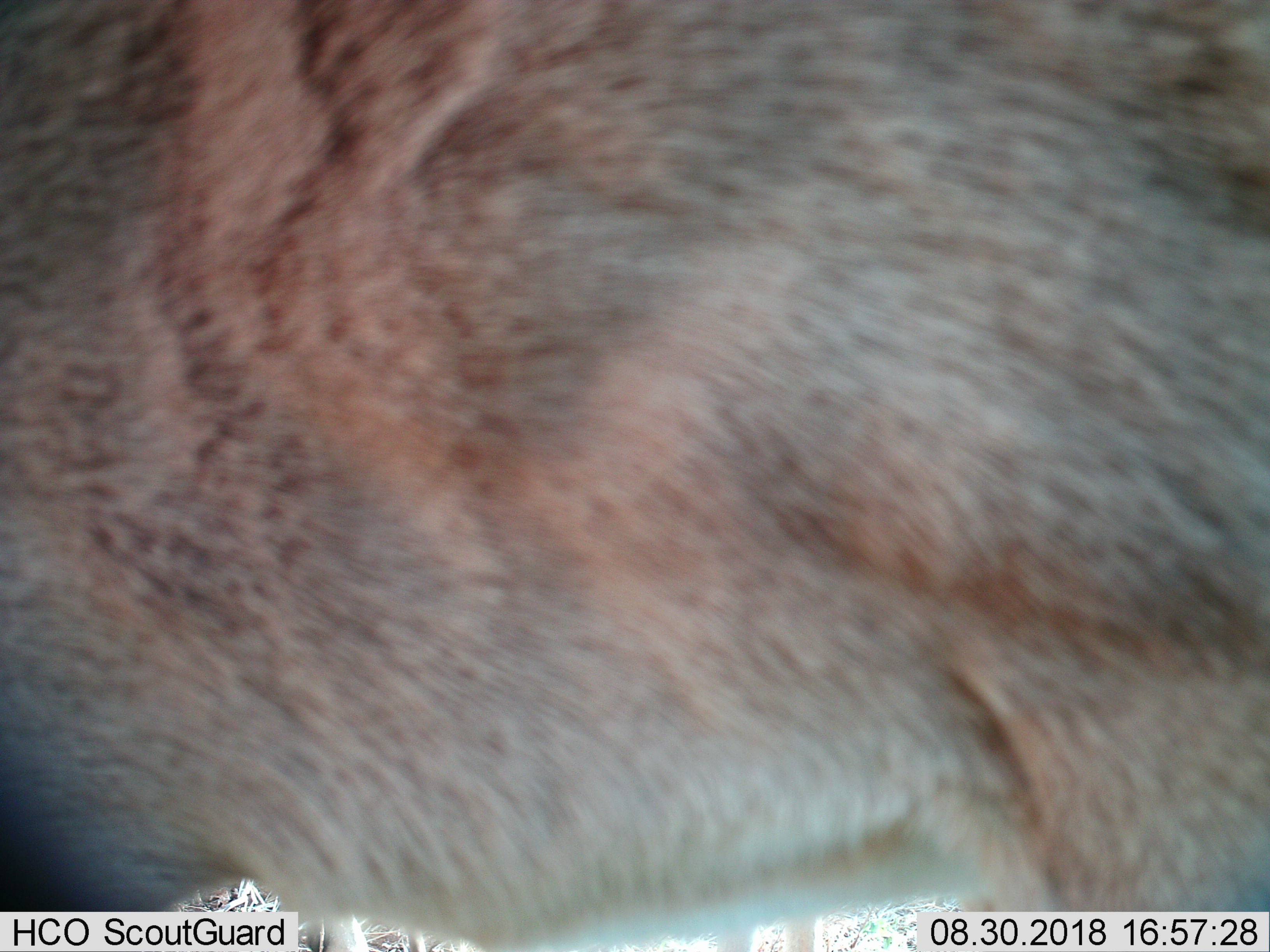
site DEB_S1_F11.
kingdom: Animalia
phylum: Chordata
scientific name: Vertebrata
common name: domestic animal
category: domesticanimal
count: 1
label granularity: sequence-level